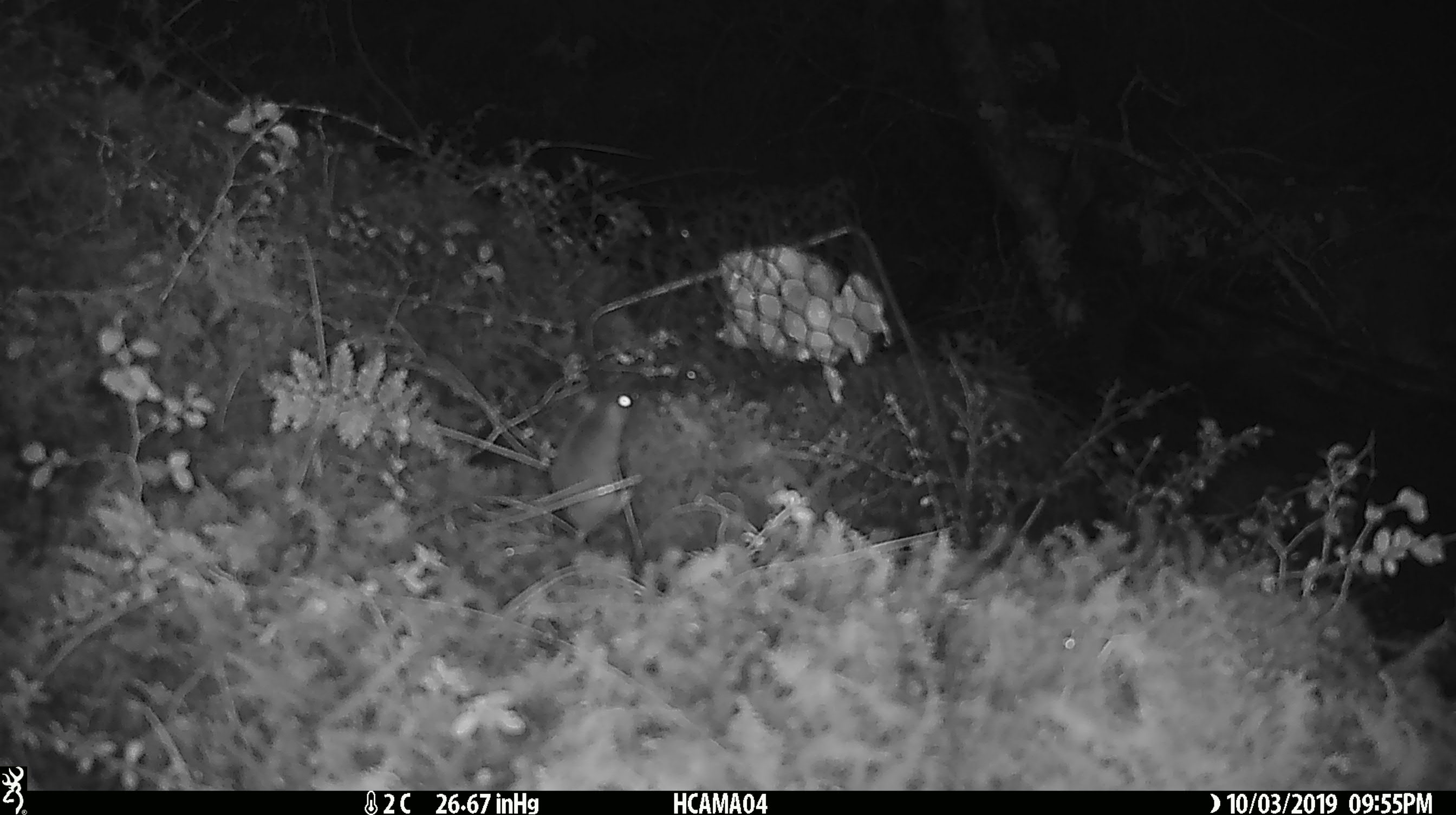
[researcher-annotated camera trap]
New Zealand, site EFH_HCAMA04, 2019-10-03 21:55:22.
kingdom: Animalia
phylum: Chordata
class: Mammalia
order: Rodentia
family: Muridae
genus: Mus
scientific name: Mus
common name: mouse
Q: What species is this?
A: Mouse (Mus).